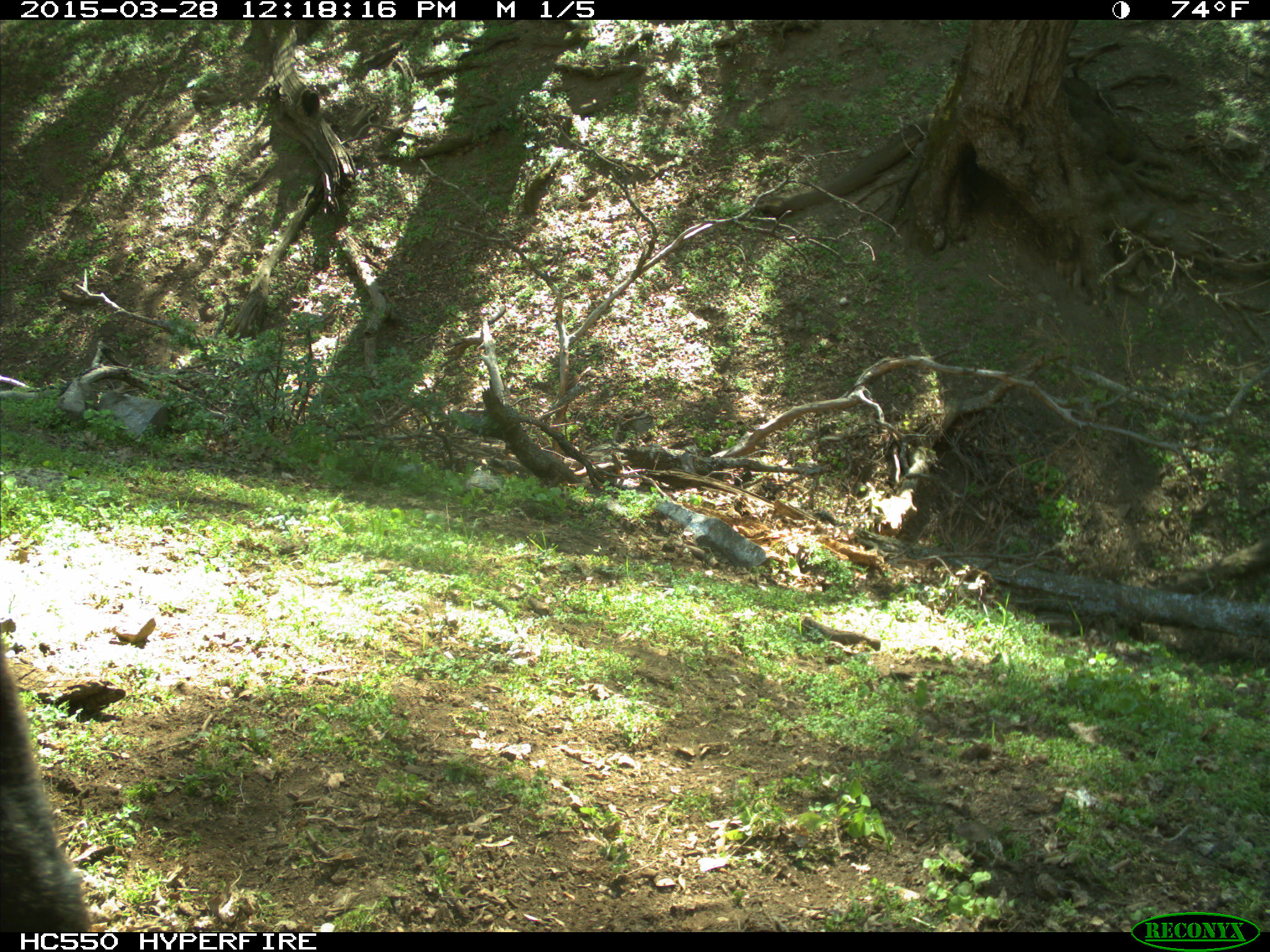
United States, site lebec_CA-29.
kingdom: Animalia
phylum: Chordata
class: Mammalia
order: Artiodactyla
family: Bovidae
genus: Bos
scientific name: Bos taurus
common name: domestic cow